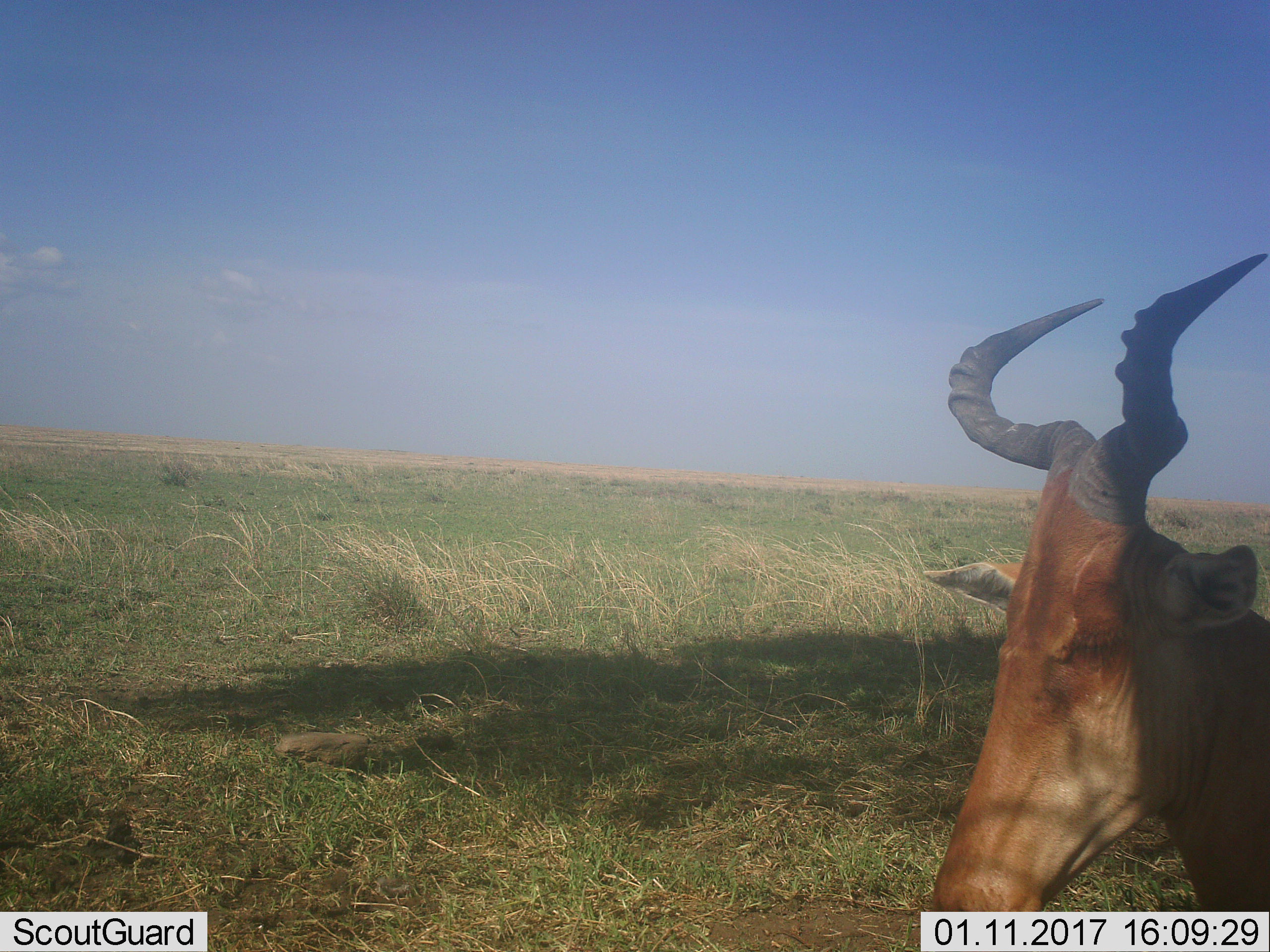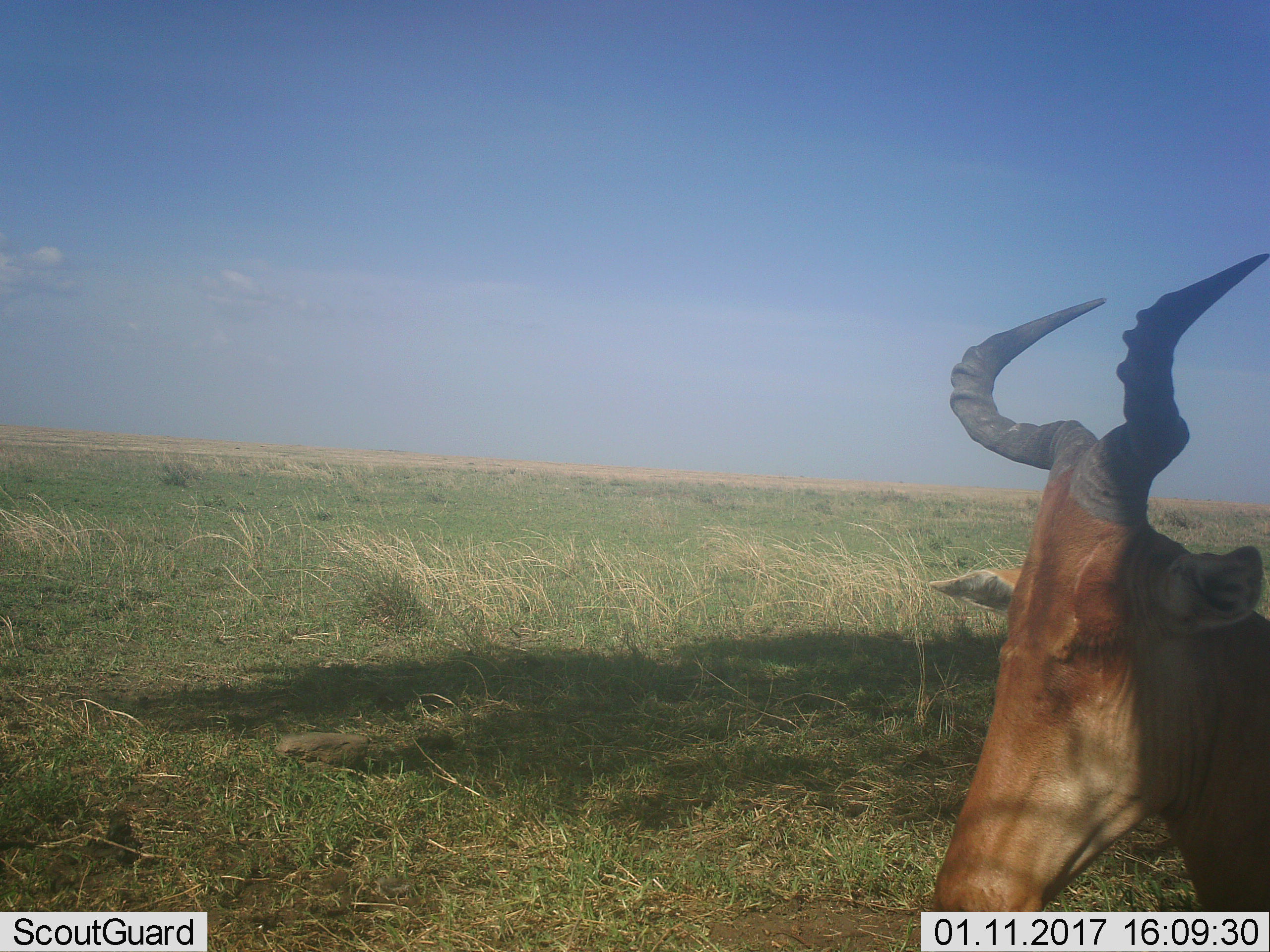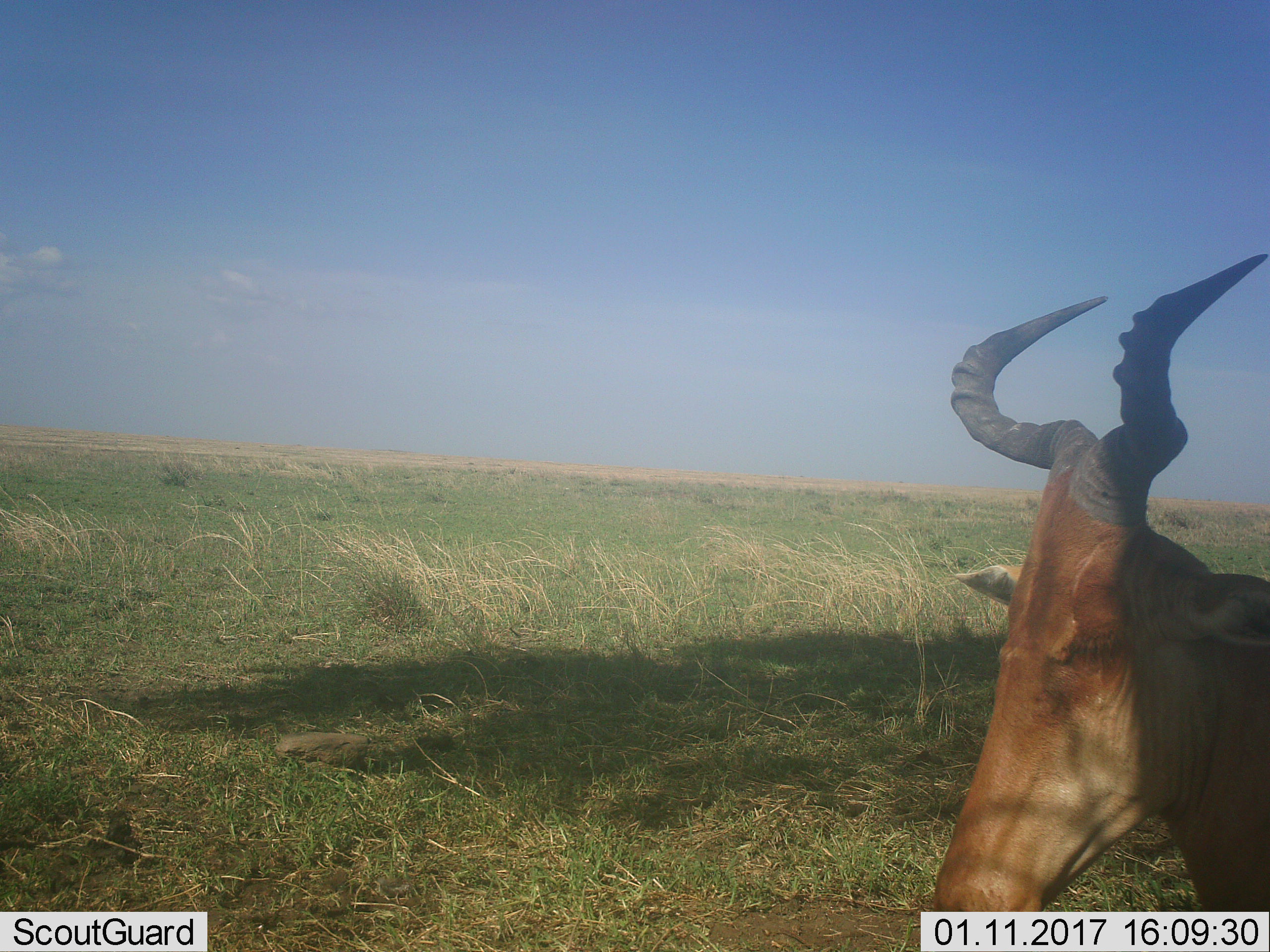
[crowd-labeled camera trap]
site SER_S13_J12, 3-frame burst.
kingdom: Animalia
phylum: Chordata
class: Mammalia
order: Artiodactyla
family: Bovidae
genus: Alcelaphus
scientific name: Alcelaphus buselaphus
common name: hartebeest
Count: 1.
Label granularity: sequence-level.